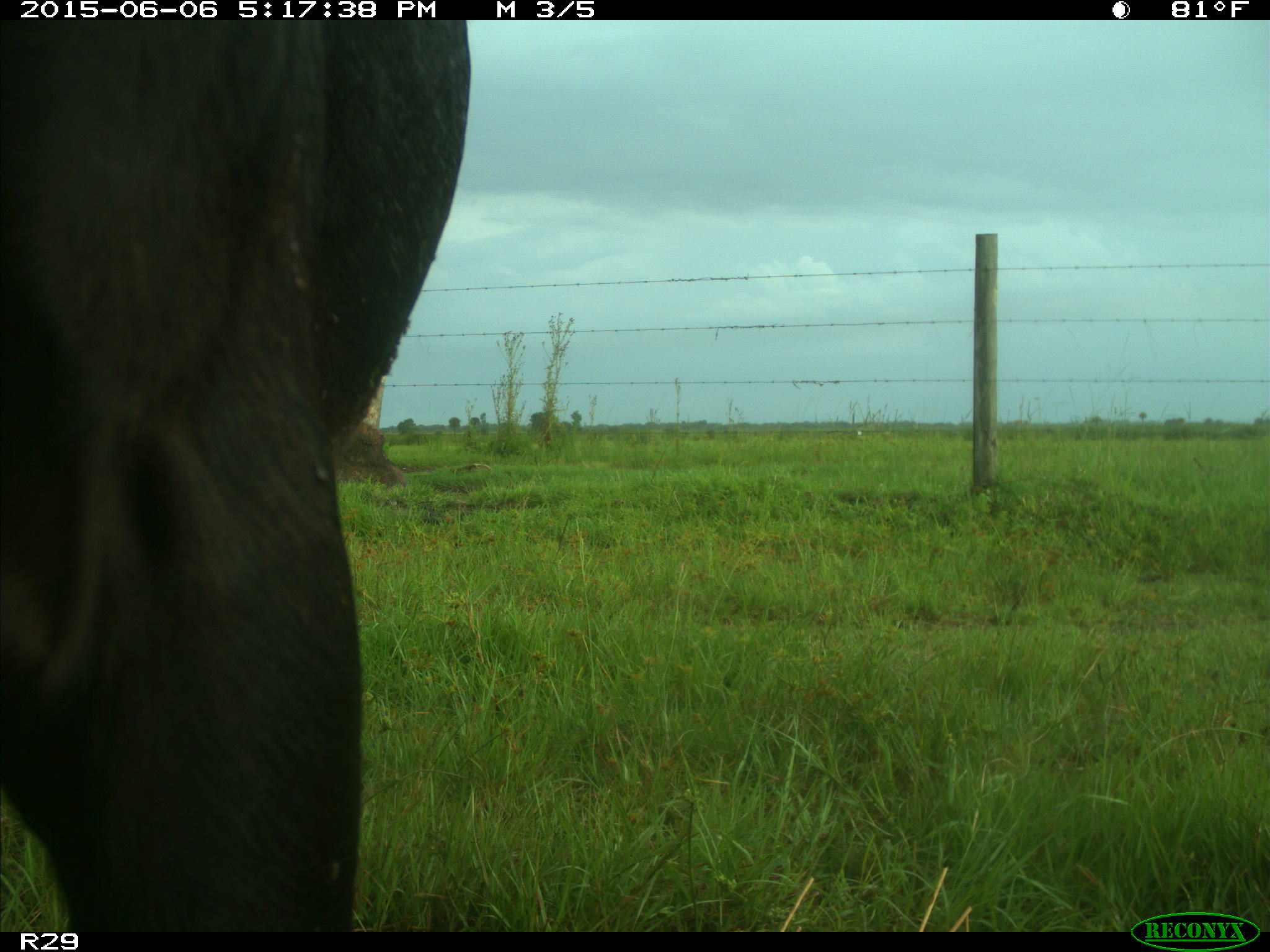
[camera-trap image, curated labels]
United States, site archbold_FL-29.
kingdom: Animalia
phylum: Chordata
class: Mammalia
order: Artiodactyla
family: Bovidae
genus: Bos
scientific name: Bos taurus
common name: domestic cow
Bos taurus (domestic cow).